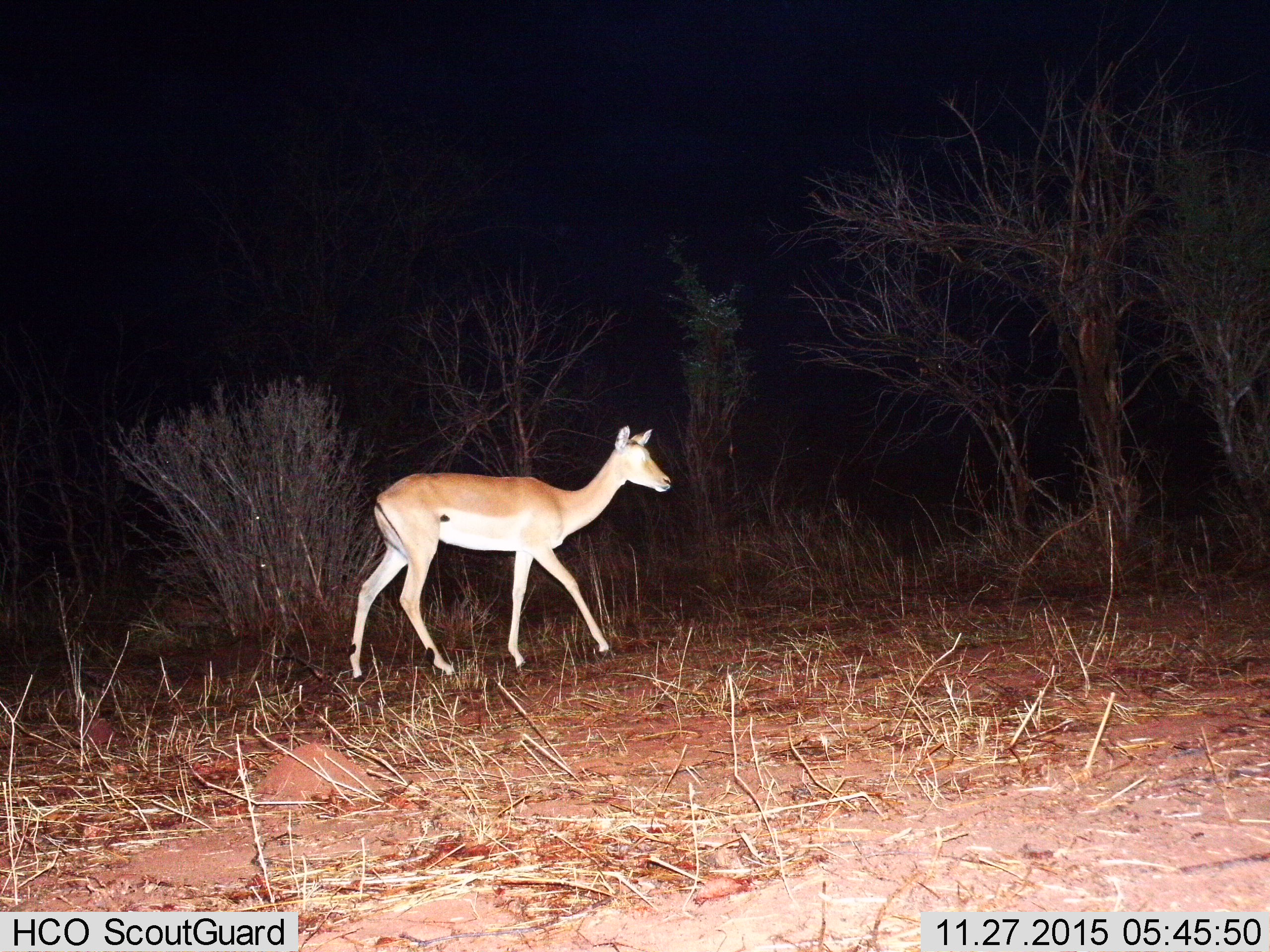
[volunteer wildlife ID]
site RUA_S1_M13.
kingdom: Animalia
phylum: Chordata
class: Mammalia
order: Artiodactyla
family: Bovidae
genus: Aepyceros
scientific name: Aepyceros melampus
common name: impala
Impala (Aepyceros melampus), count 1. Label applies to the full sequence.